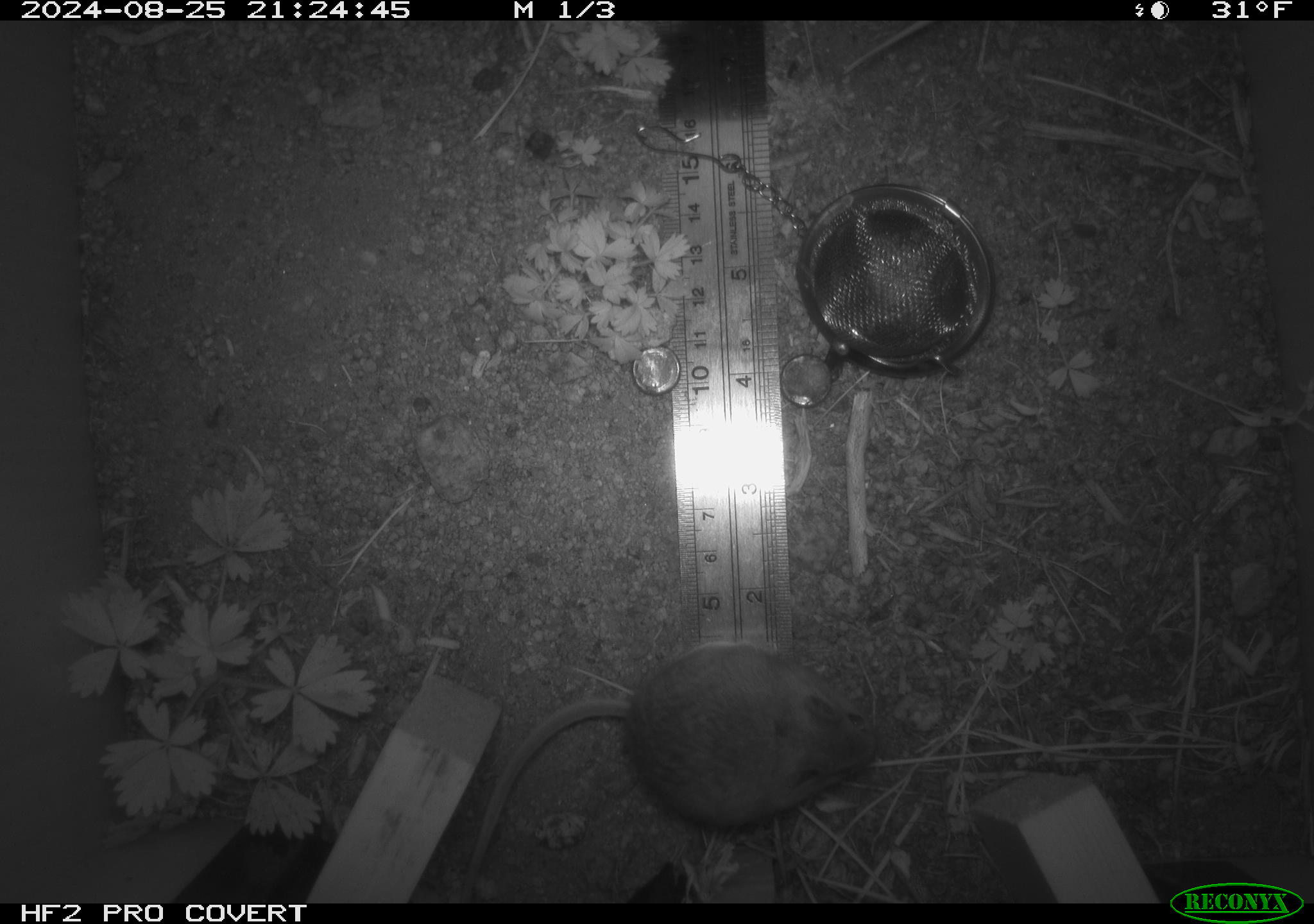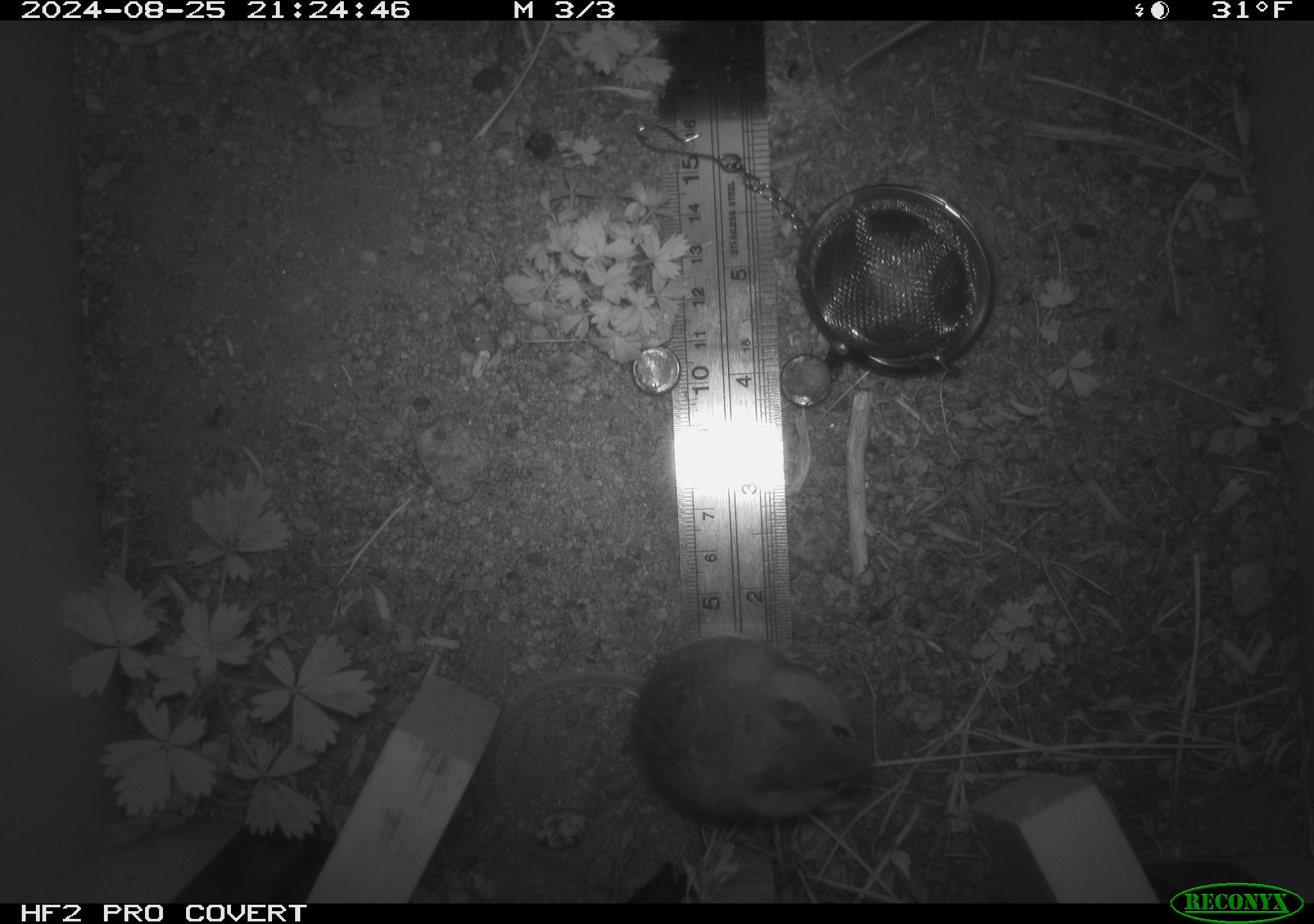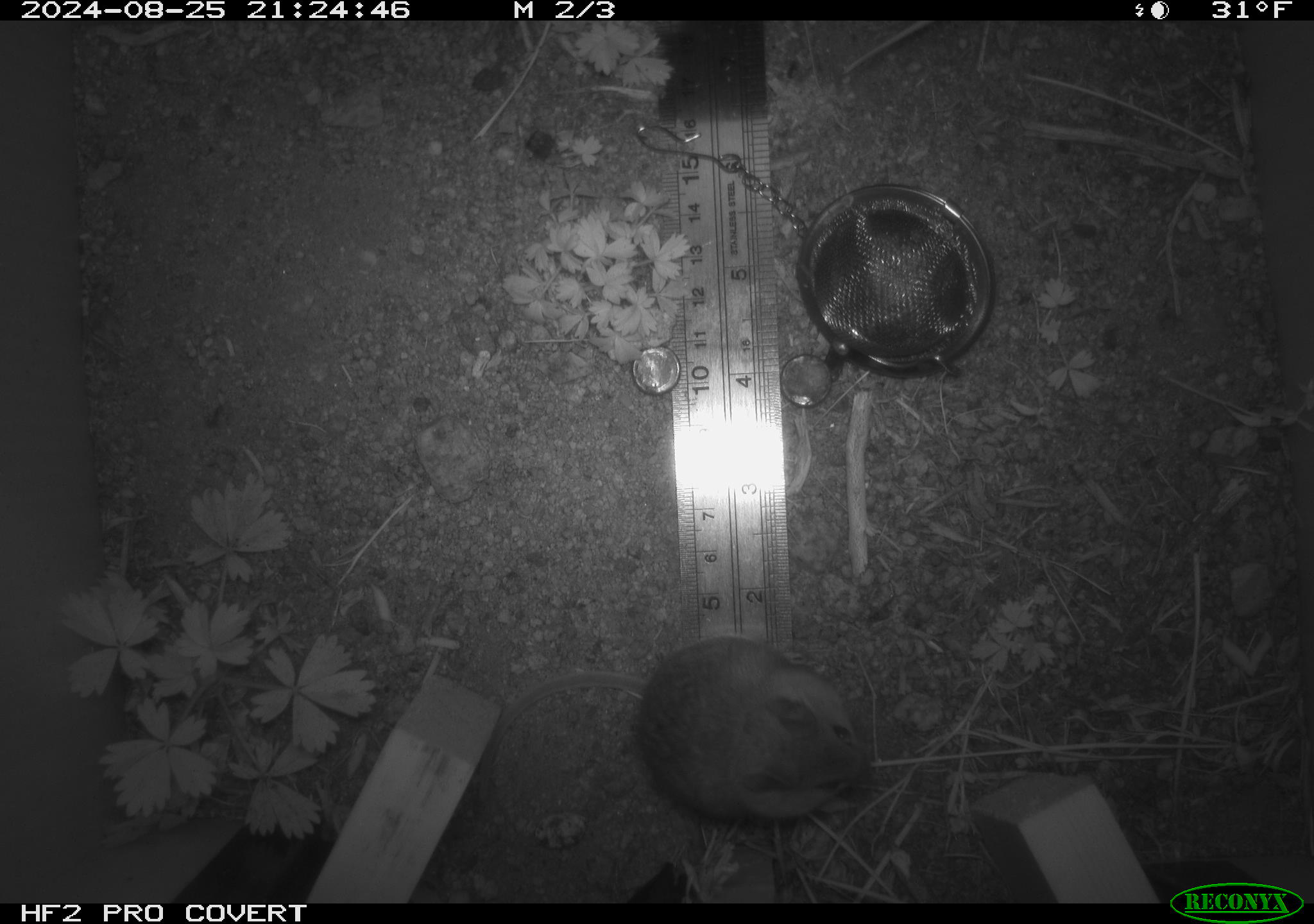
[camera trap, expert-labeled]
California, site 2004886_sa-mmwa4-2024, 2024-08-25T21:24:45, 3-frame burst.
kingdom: Animalia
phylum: Chordata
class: Mammalia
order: Rodentia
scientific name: Rodentia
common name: mouse species